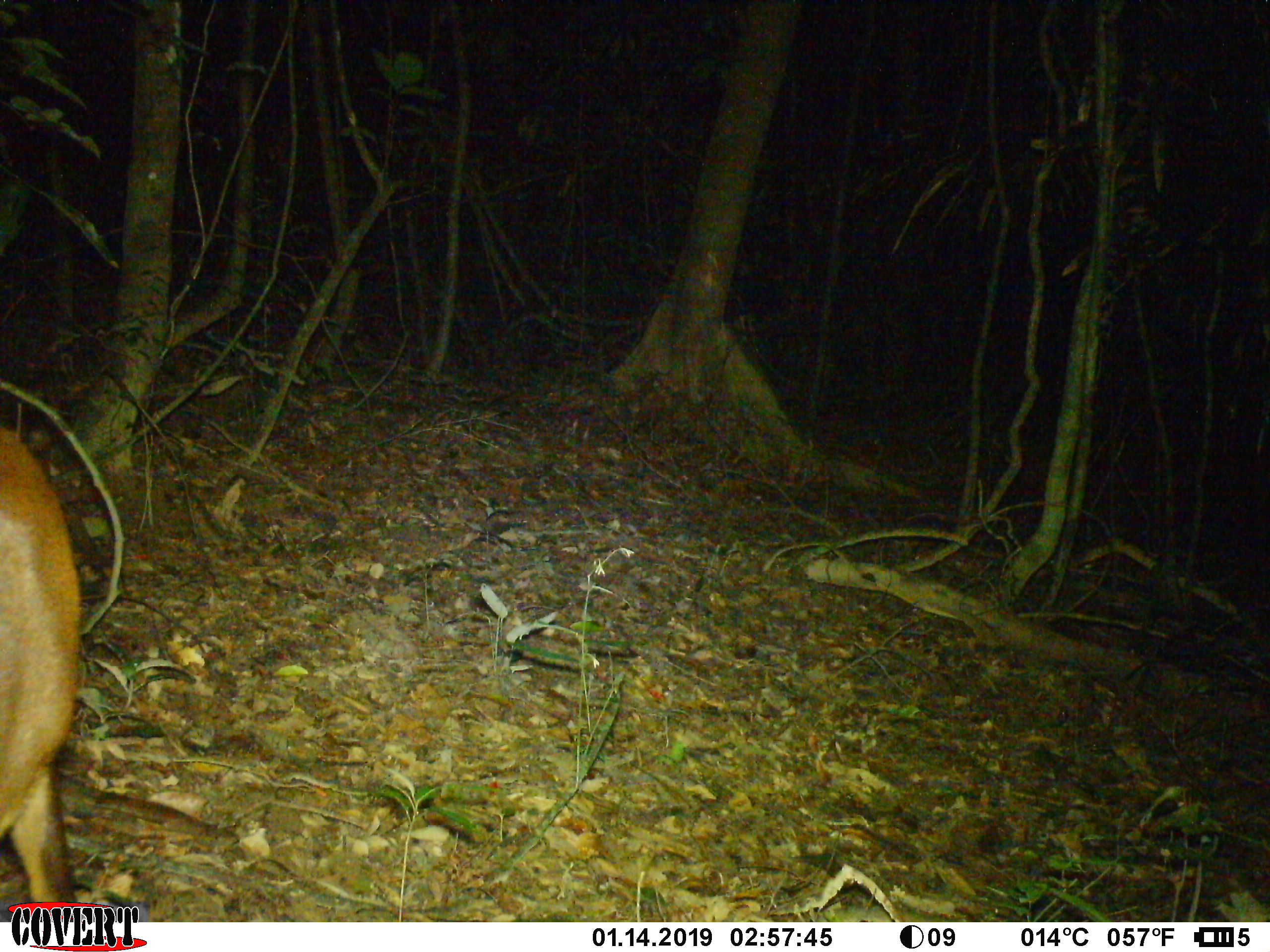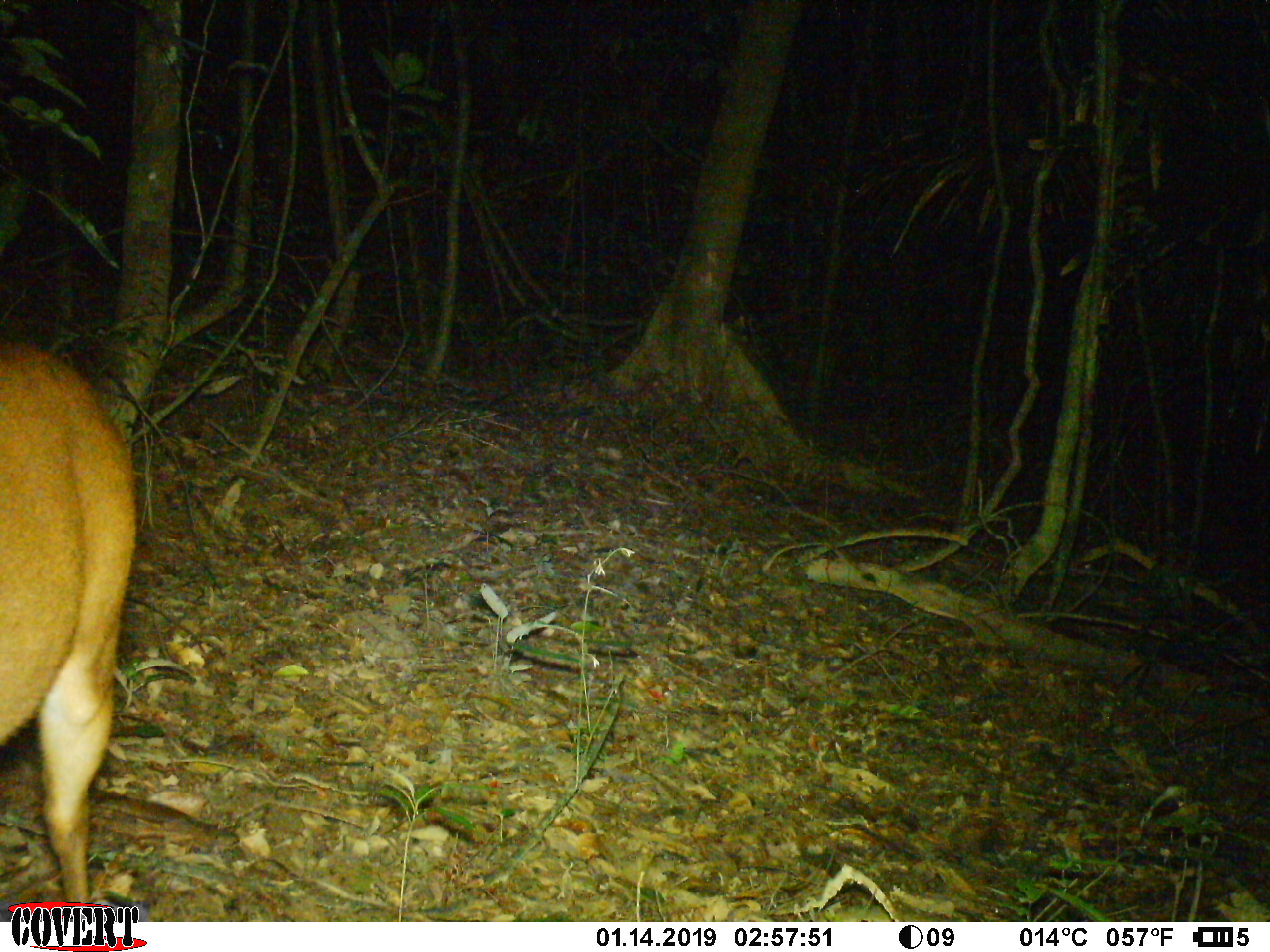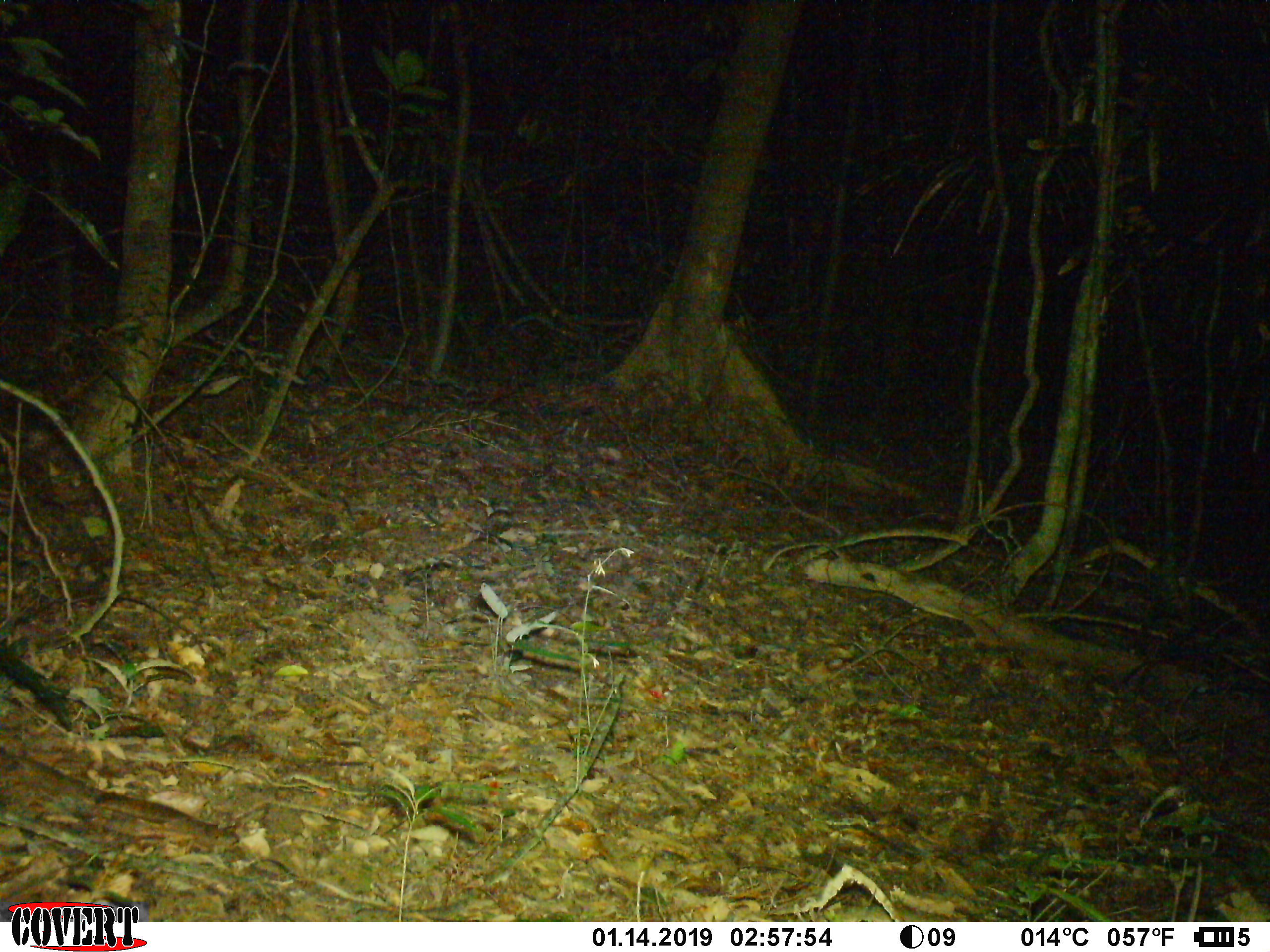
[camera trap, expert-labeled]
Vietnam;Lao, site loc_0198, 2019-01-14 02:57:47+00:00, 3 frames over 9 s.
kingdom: Animalia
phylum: Chordata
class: Mammalia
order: Artiodactyla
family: Cervidae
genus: Muntiacus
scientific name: Muntiacus vuquangensis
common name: large-antlered muntjac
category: large antlered muntjac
Large antlered muntjac (large-antlered muntjac) (Muntiacus vuquangensis). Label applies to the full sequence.